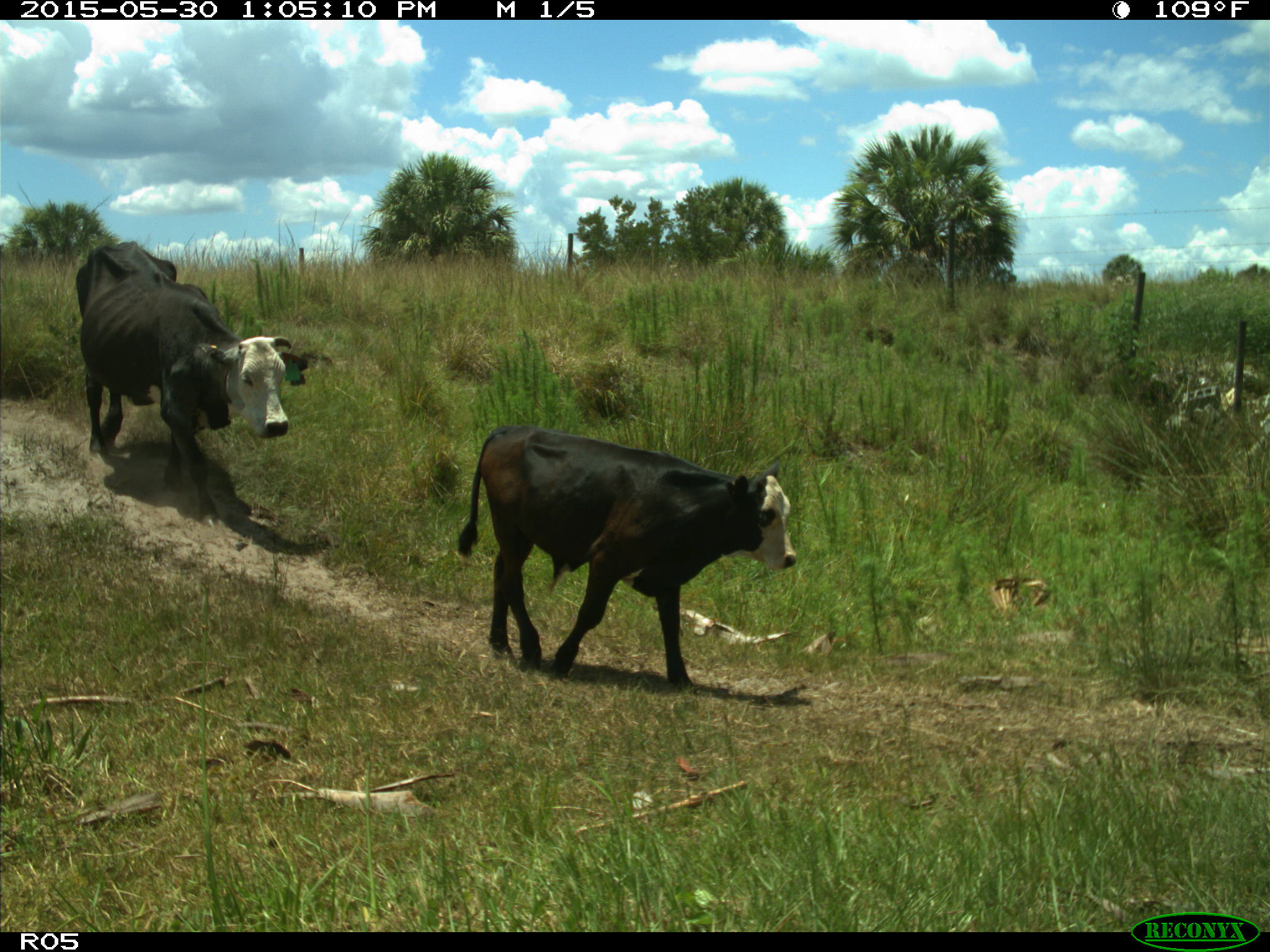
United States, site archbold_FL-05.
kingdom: Animalia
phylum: Chordata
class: Mammalia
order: Artiodactyla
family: Bovidae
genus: Bos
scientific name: Bos taurus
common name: domestic cow